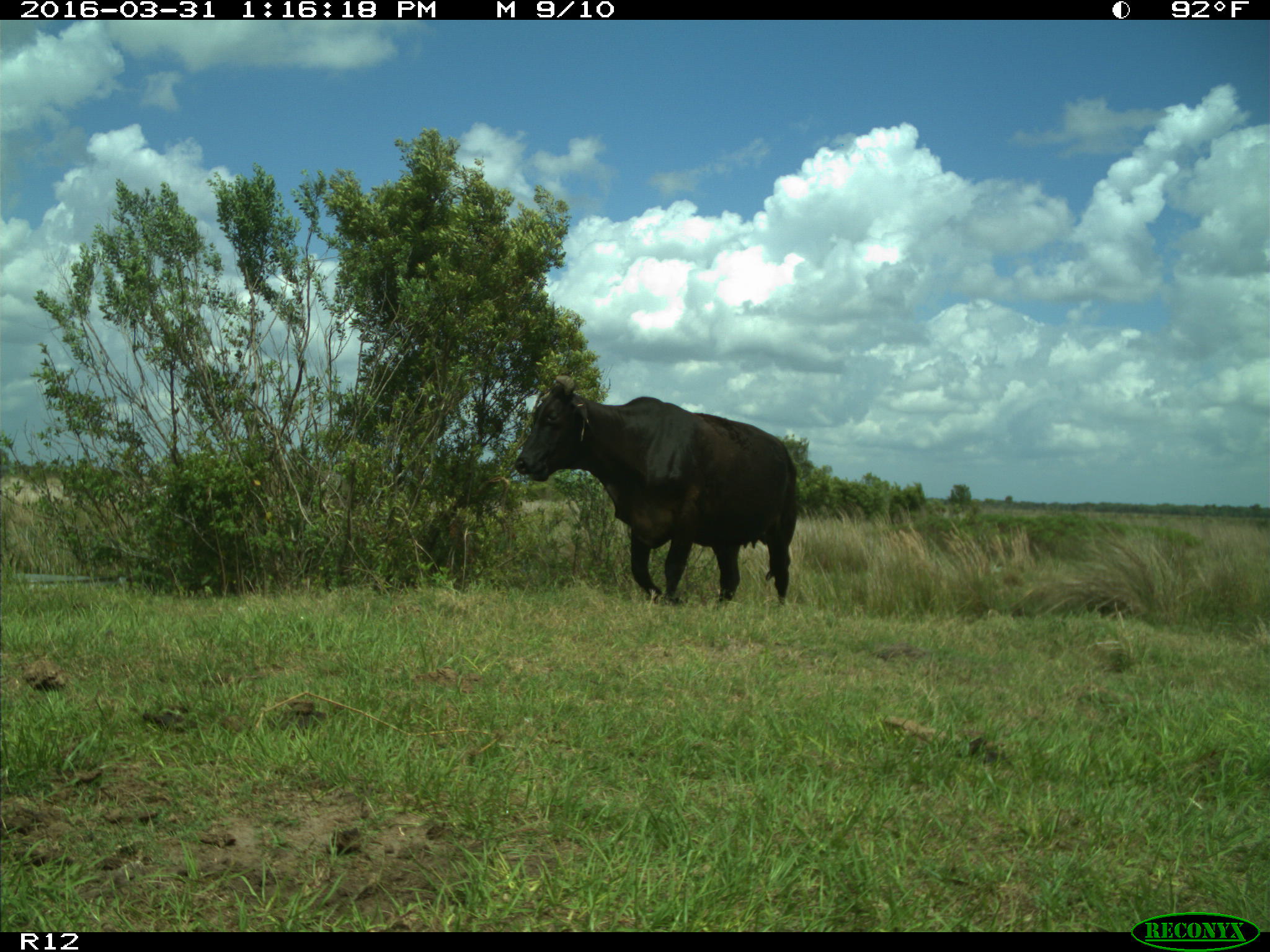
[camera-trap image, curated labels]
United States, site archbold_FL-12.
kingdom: Animalia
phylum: Chordata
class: Mammalia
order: Artiodactyla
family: Bovidae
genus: Bos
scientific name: Bos taurus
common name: domestic cow